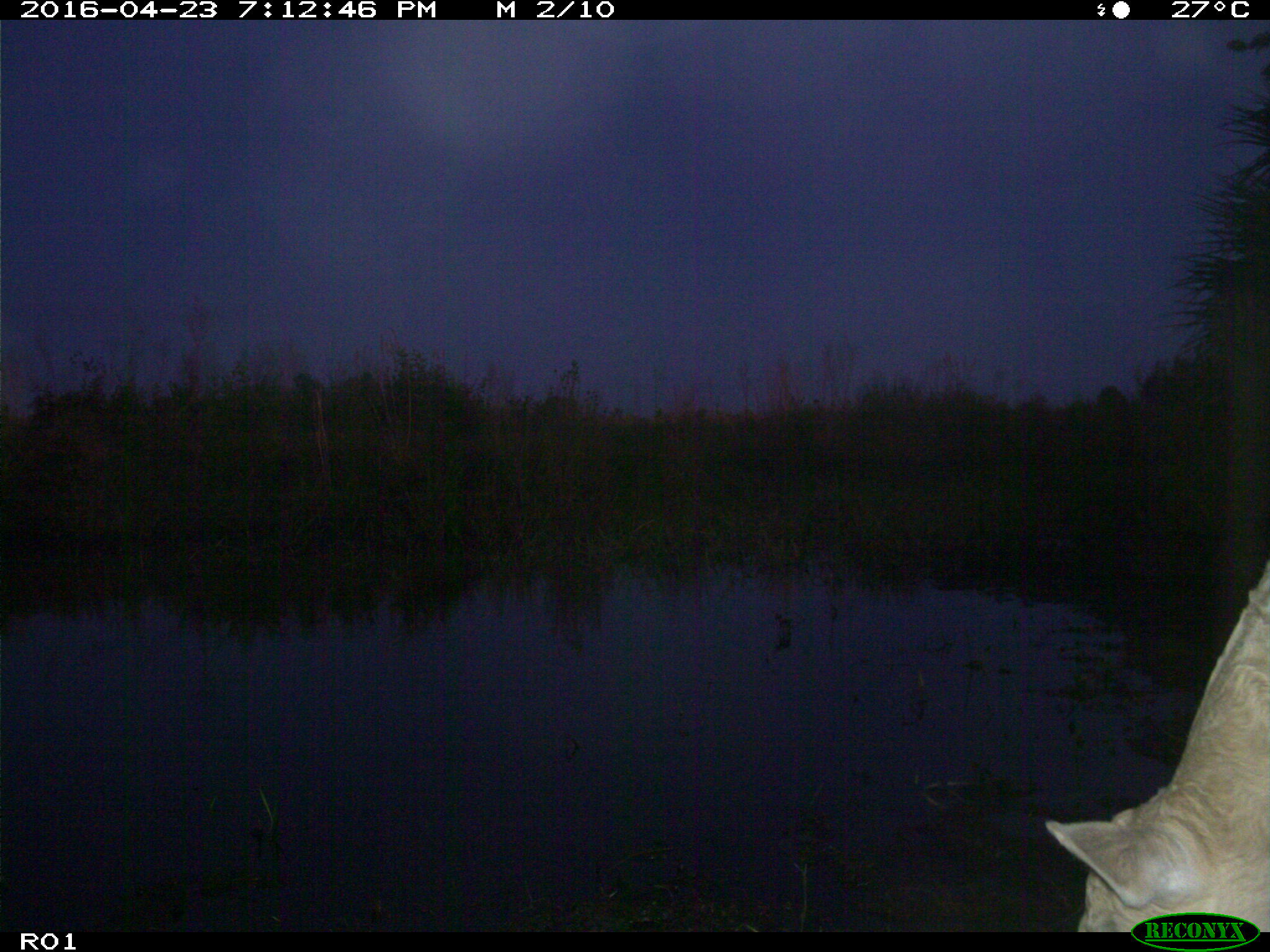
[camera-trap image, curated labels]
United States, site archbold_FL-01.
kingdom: Animalia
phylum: Chordata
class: Mammalia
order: Artiodactyla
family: Bovidae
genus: Bos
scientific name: Bos taurus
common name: domestic cow